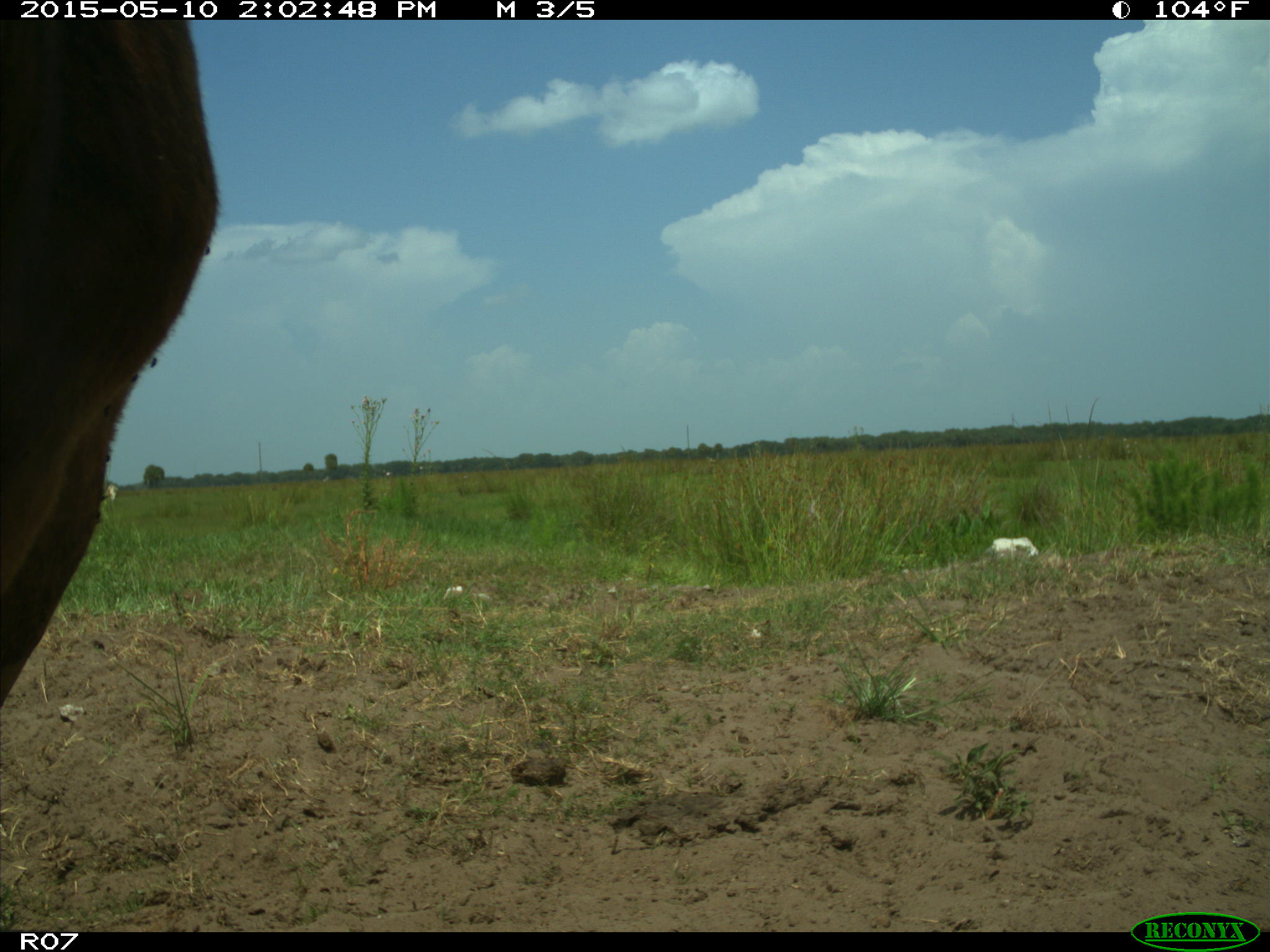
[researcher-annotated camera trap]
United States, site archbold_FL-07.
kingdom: Animalia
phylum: Chordata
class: Mammalia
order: Artiodactyla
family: Bovidae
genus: Bos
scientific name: Bos taurus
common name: domestic cow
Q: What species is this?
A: Bos taurus (domestic cow).